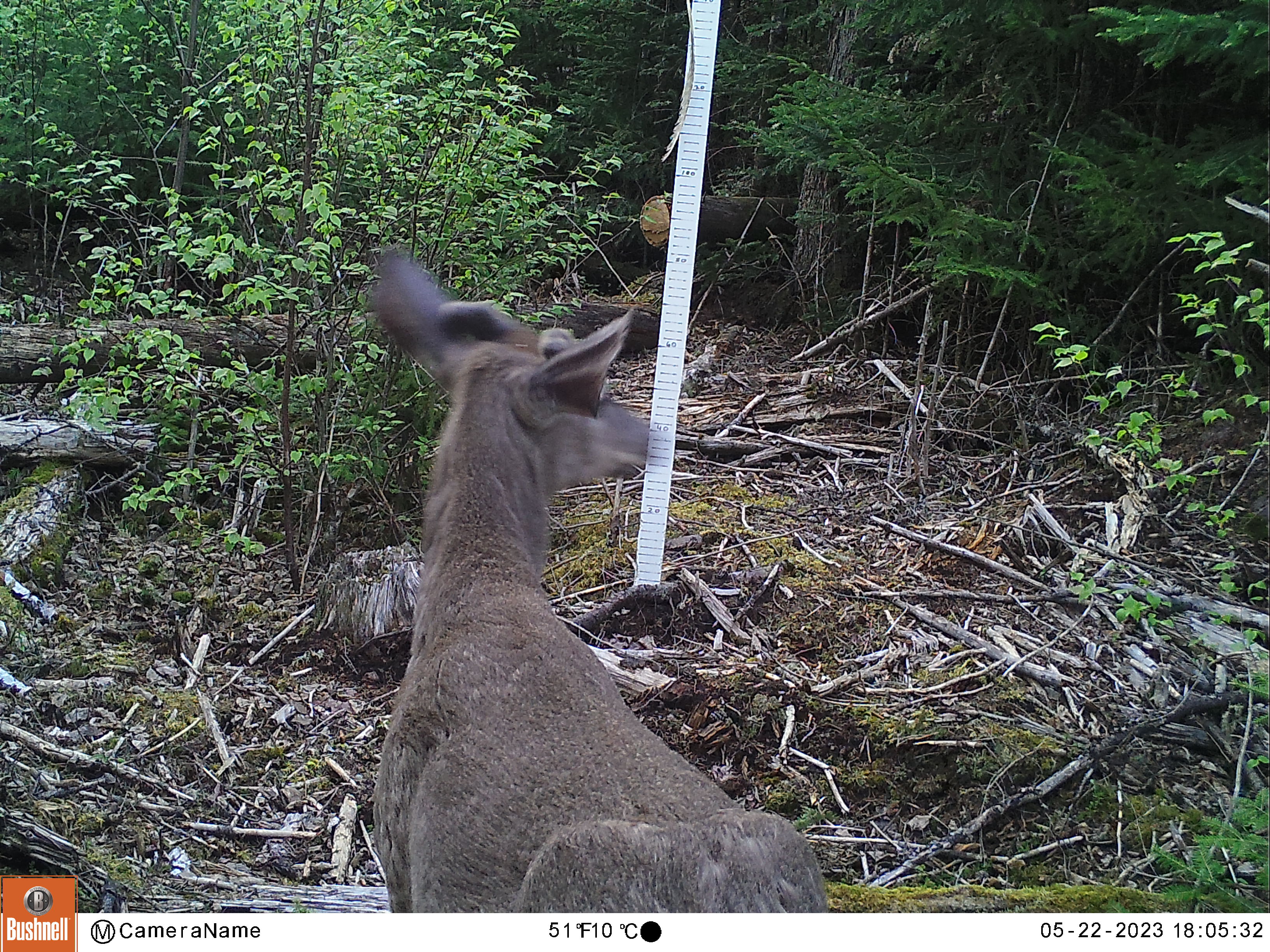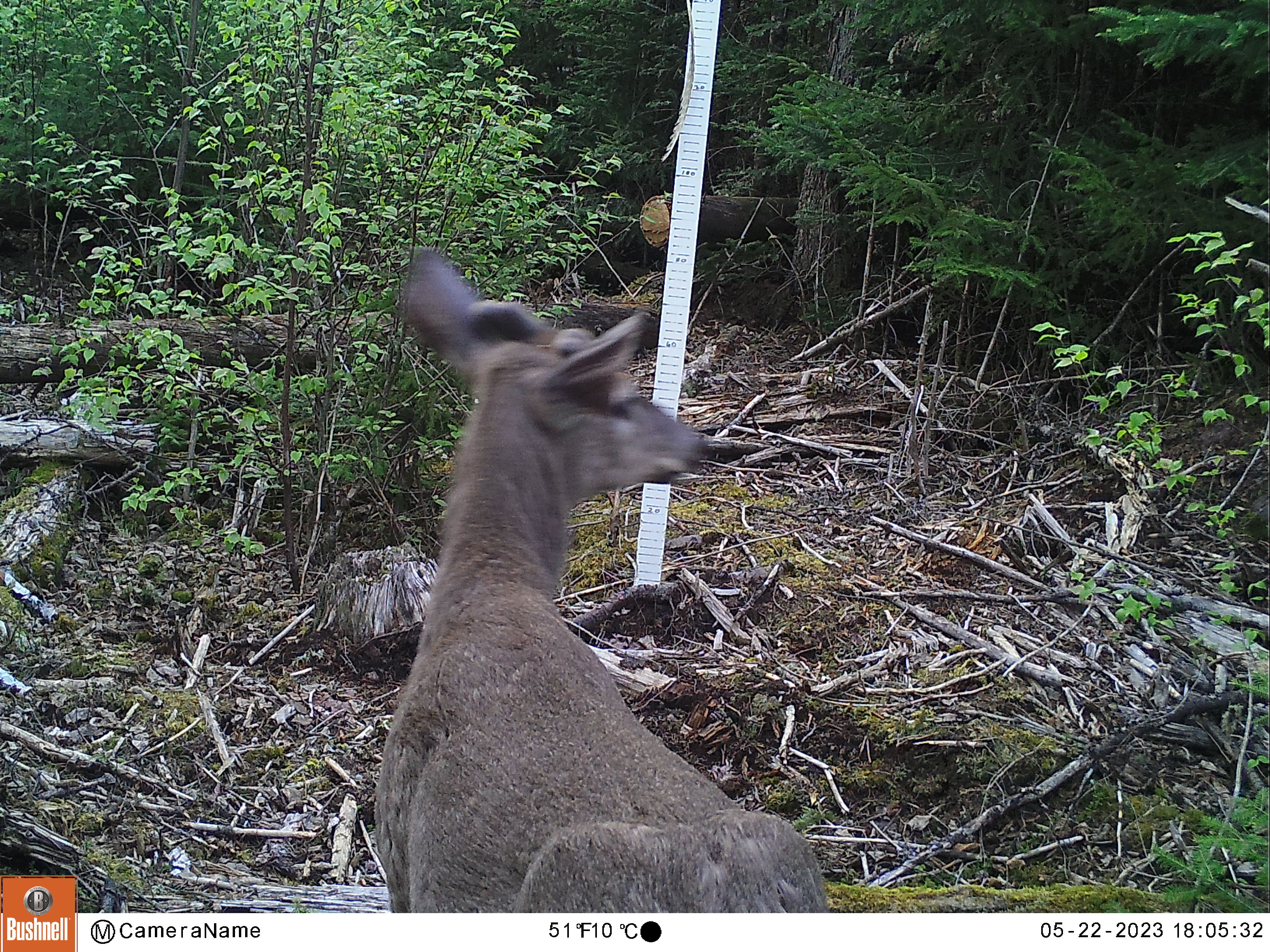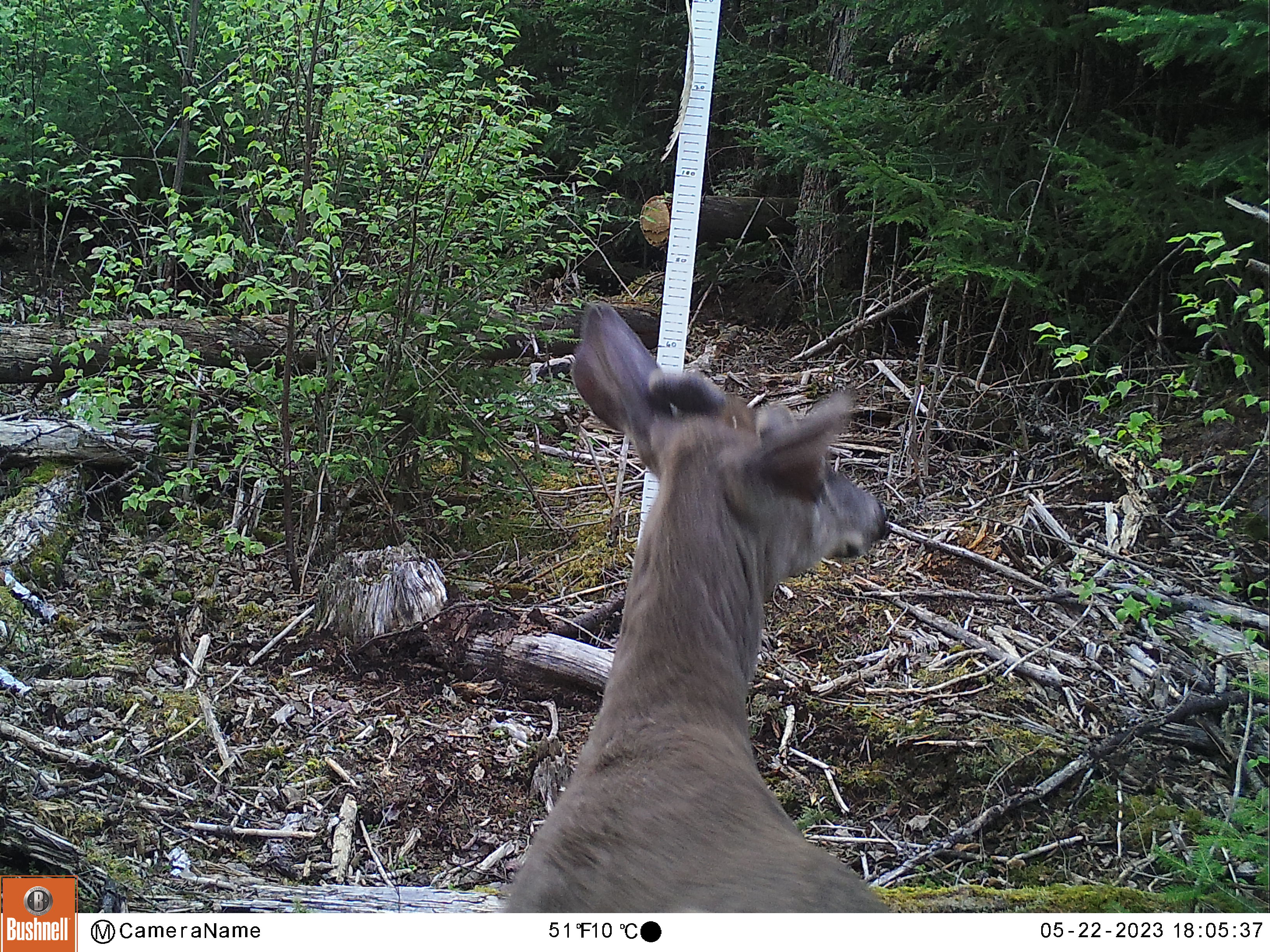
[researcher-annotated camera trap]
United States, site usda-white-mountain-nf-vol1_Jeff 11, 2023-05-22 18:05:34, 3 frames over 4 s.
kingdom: Animalia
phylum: Chordata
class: Mammalia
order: Artiodactyla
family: Cervidae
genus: Odocoileus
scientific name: Odocoileus virginianus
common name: white-tailed deer